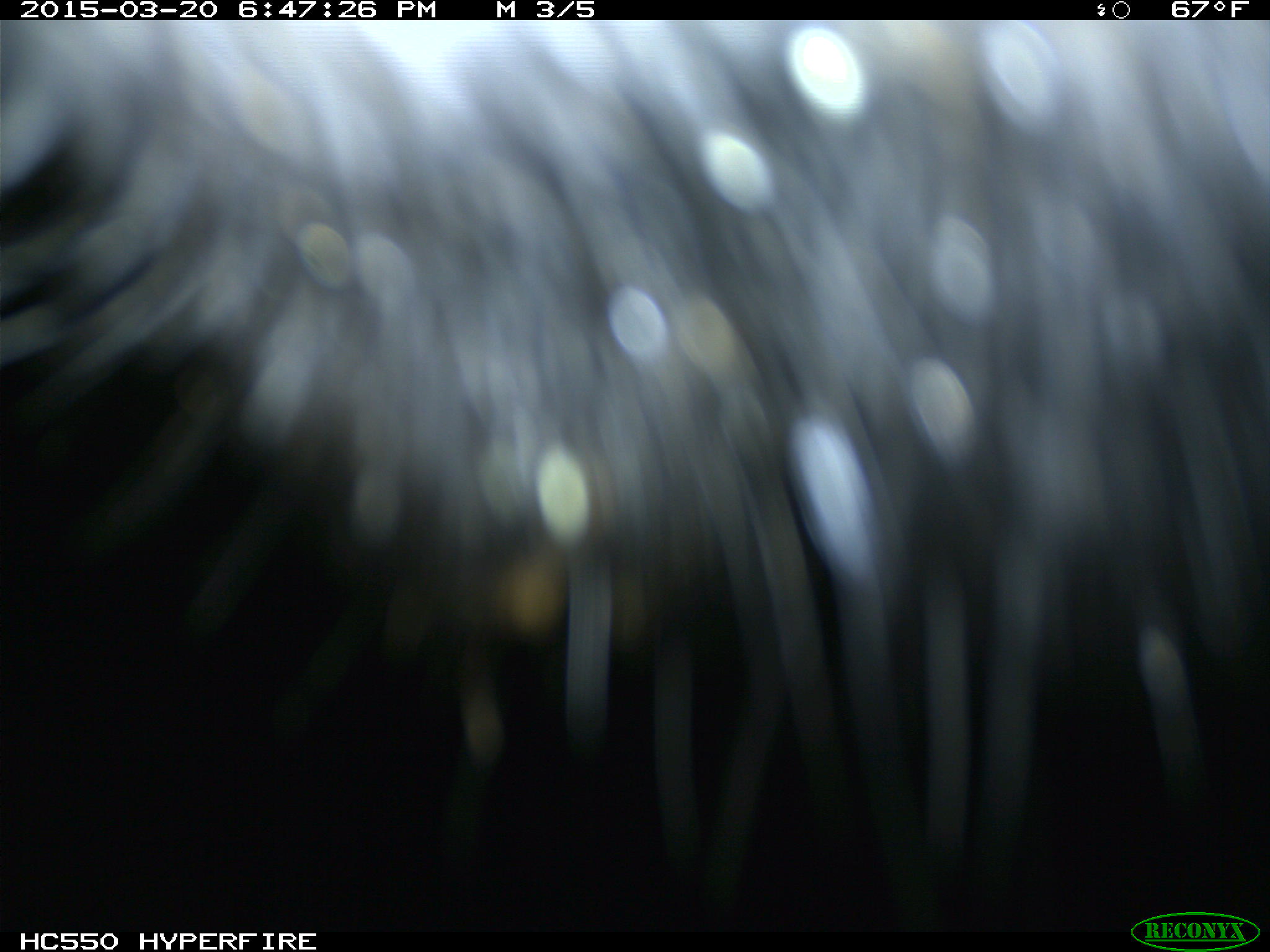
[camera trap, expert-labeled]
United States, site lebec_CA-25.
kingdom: Animalia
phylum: Chordata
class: Mammalia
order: Artiodactyla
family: Bovidae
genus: Bos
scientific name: Bos taurus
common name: domestic cow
Bos taurus (domestic cow).